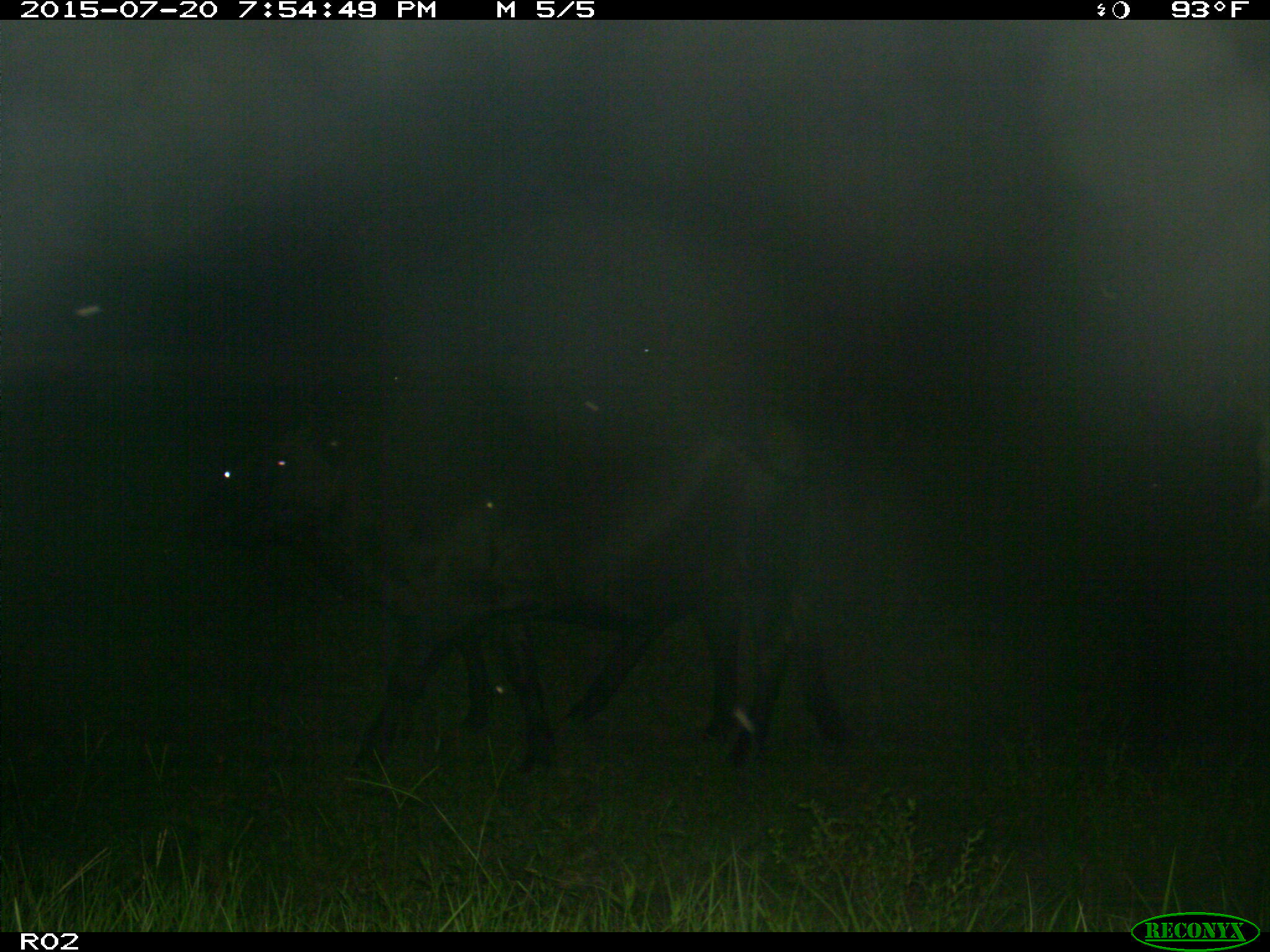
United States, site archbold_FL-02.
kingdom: Animalia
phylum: Chordata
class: Mammalia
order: Artiodactyla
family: Bovidae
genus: Bos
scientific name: Bos taurus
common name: domestic cow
Bos taurus (domestic cow).